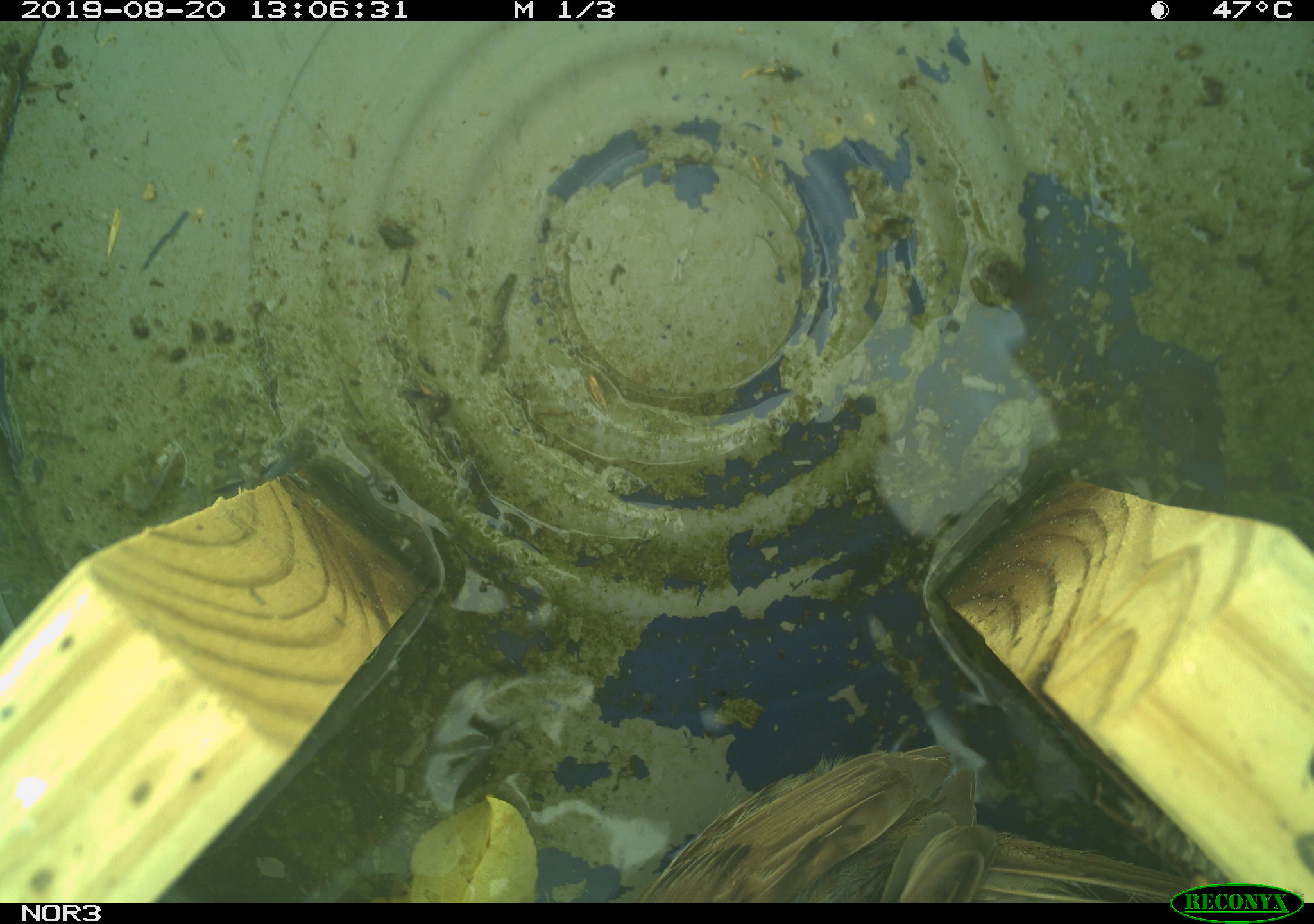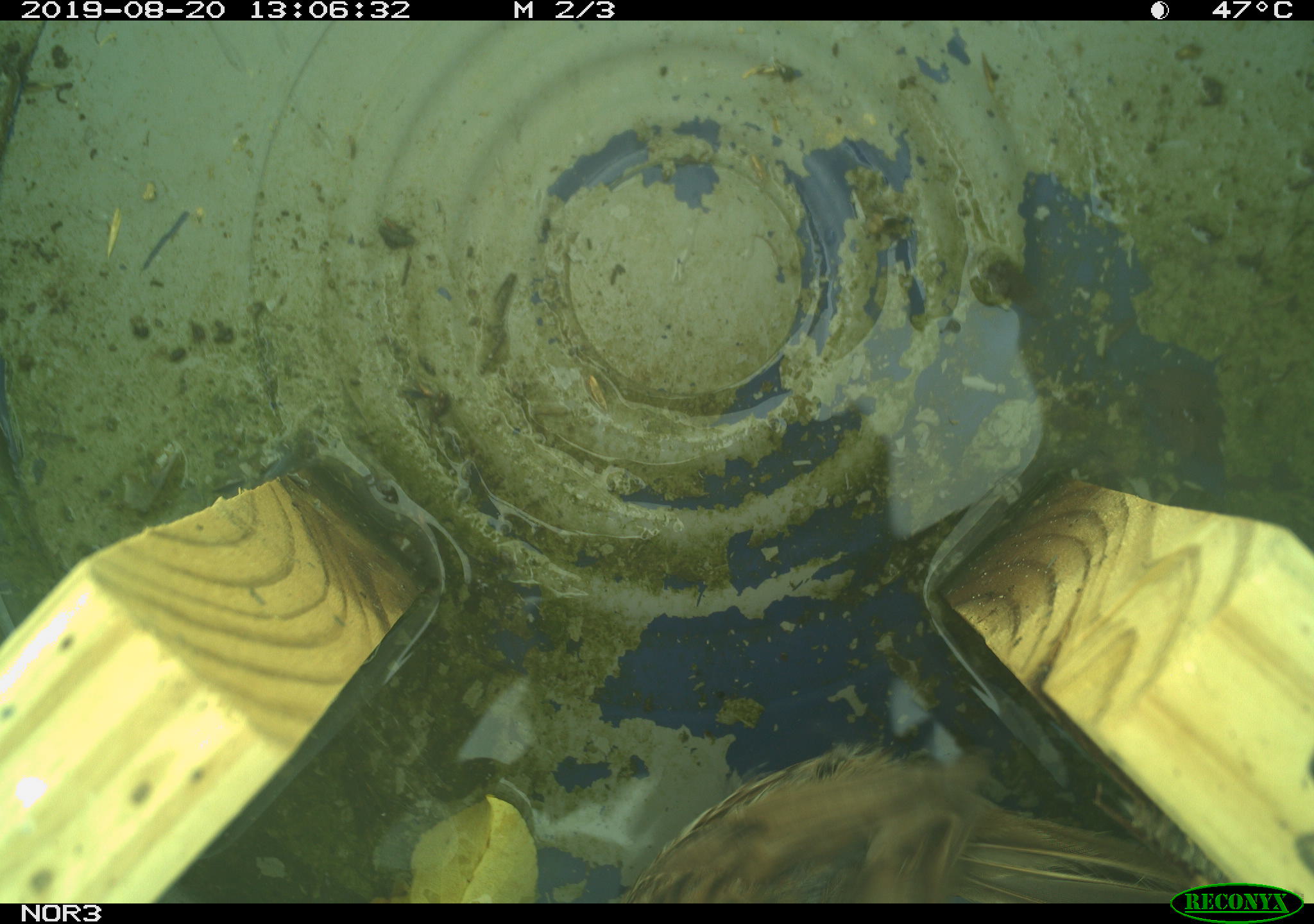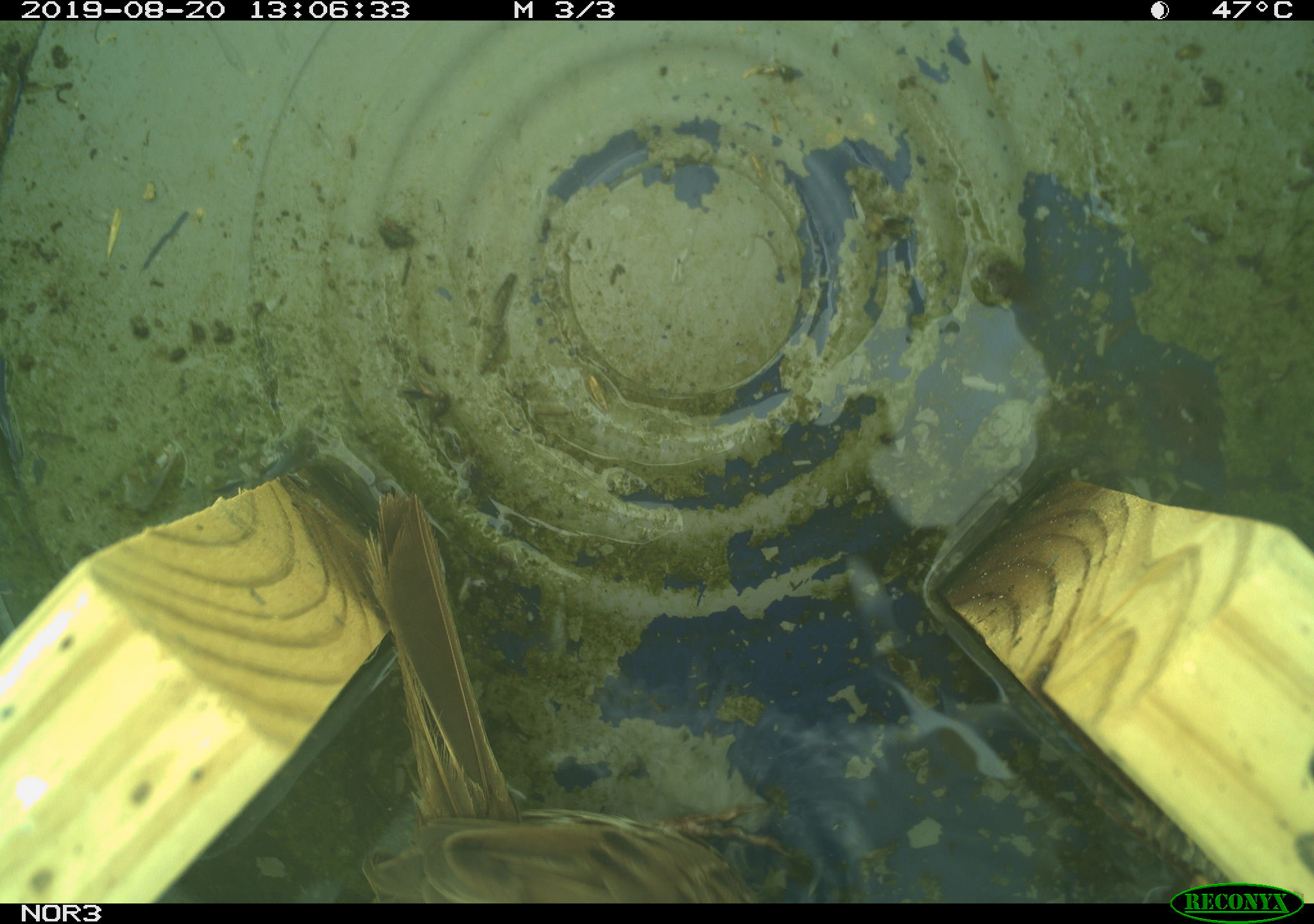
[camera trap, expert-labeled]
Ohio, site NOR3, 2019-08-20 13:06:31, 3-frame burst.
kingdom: Animalia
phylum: Chordata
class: Aves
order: Passeriformes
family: Passerellidae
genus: Melospiza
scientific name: Melospiza melodia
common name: song sparrow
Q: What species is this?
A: Song sparrow (Melospiza melodia).